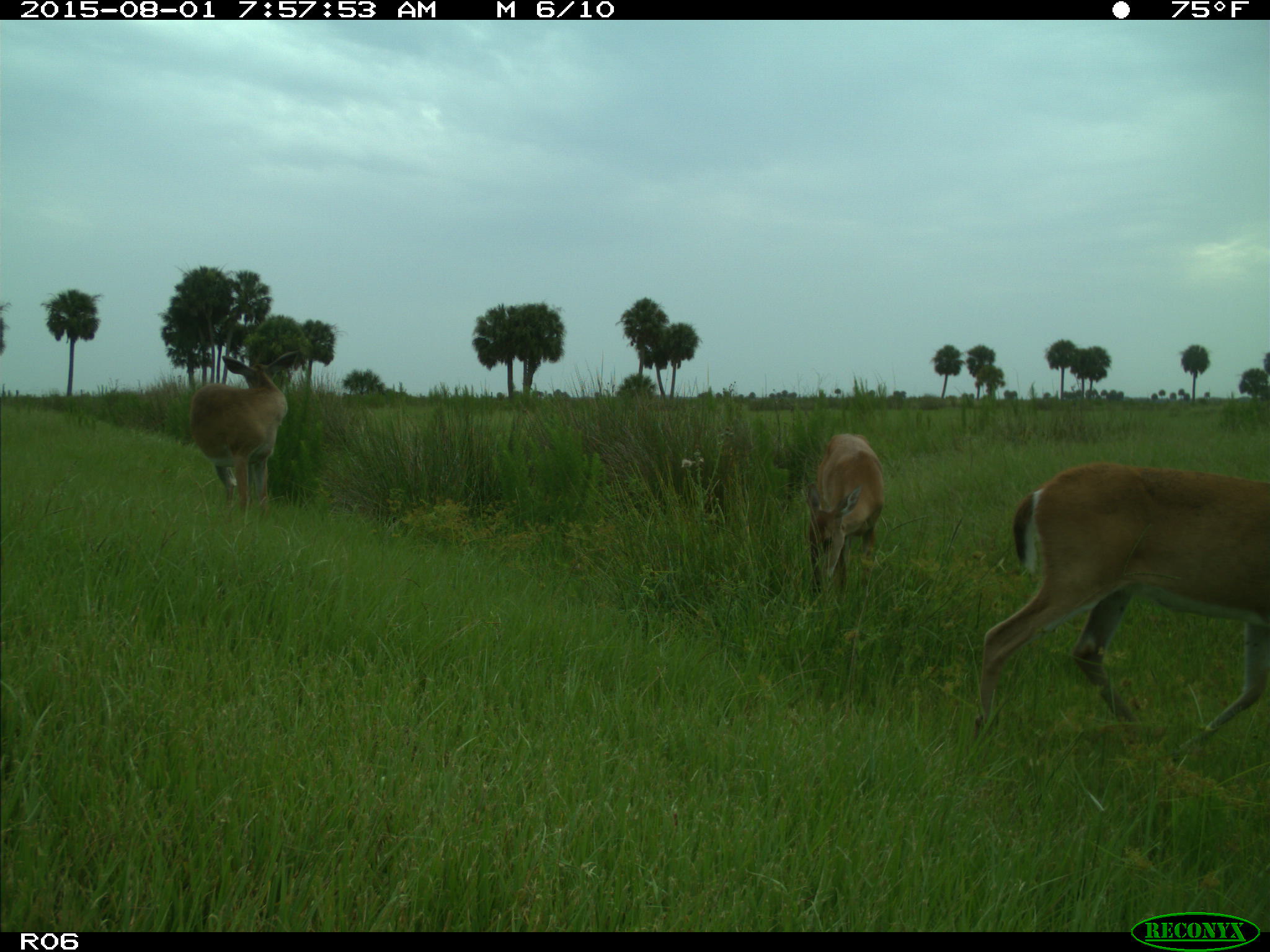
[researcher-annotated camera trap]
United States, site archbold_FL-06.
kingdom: Animalia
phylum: Chordata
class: Mammalia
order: Artiodactyla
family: Cervidae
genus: Odocoileus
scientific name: Odocoileus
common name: deer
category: unidentified deer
Unidentified deer (deer) (Odocoileus).